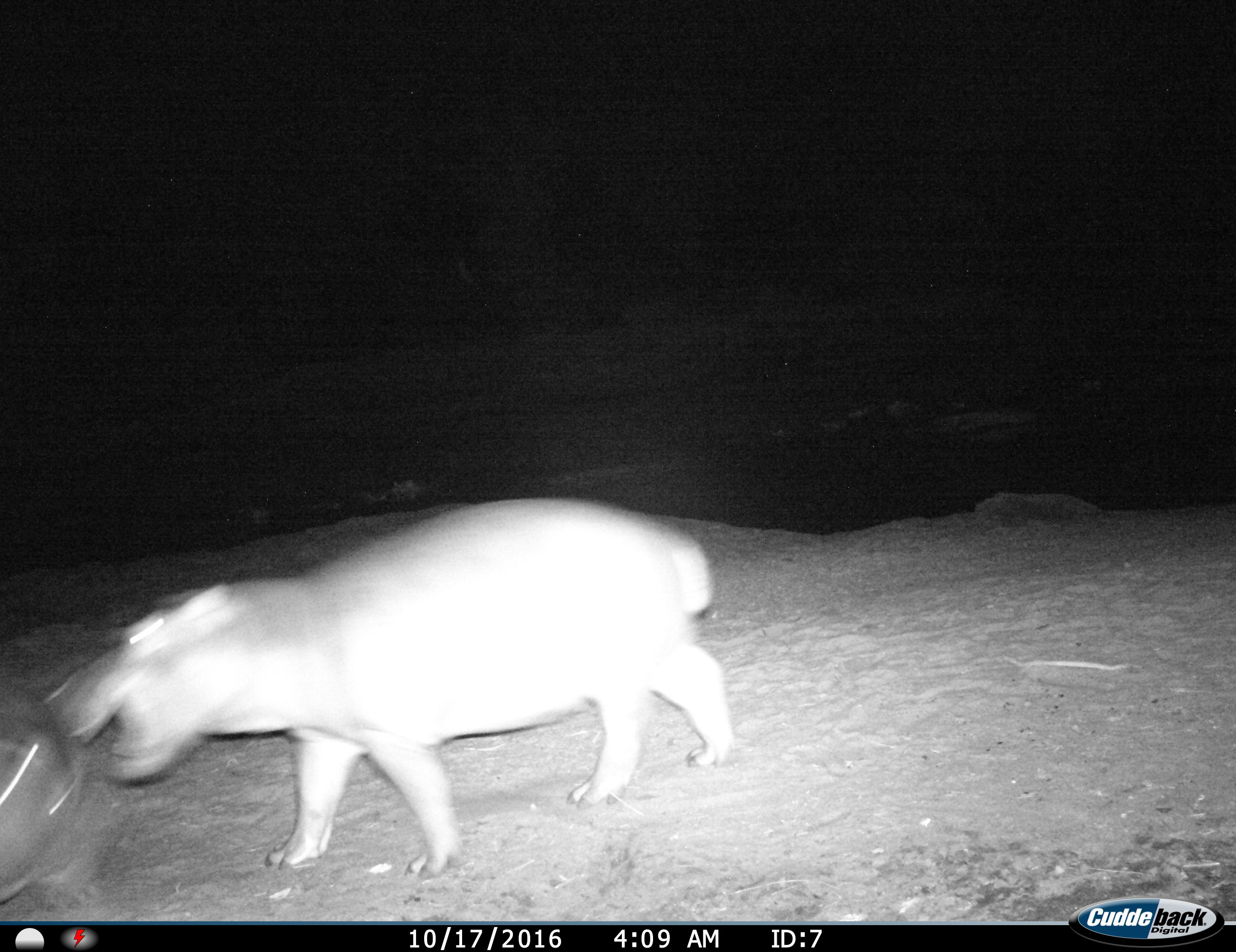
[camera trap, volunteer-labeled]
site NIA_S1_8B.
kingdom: Animalia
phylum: Chordata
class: Mammalia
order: Artiodactyla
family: Hippopotamidae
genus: Hippopotamus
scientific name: Hippopotamus amphibius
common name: hippopotamus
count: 2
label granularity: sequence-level